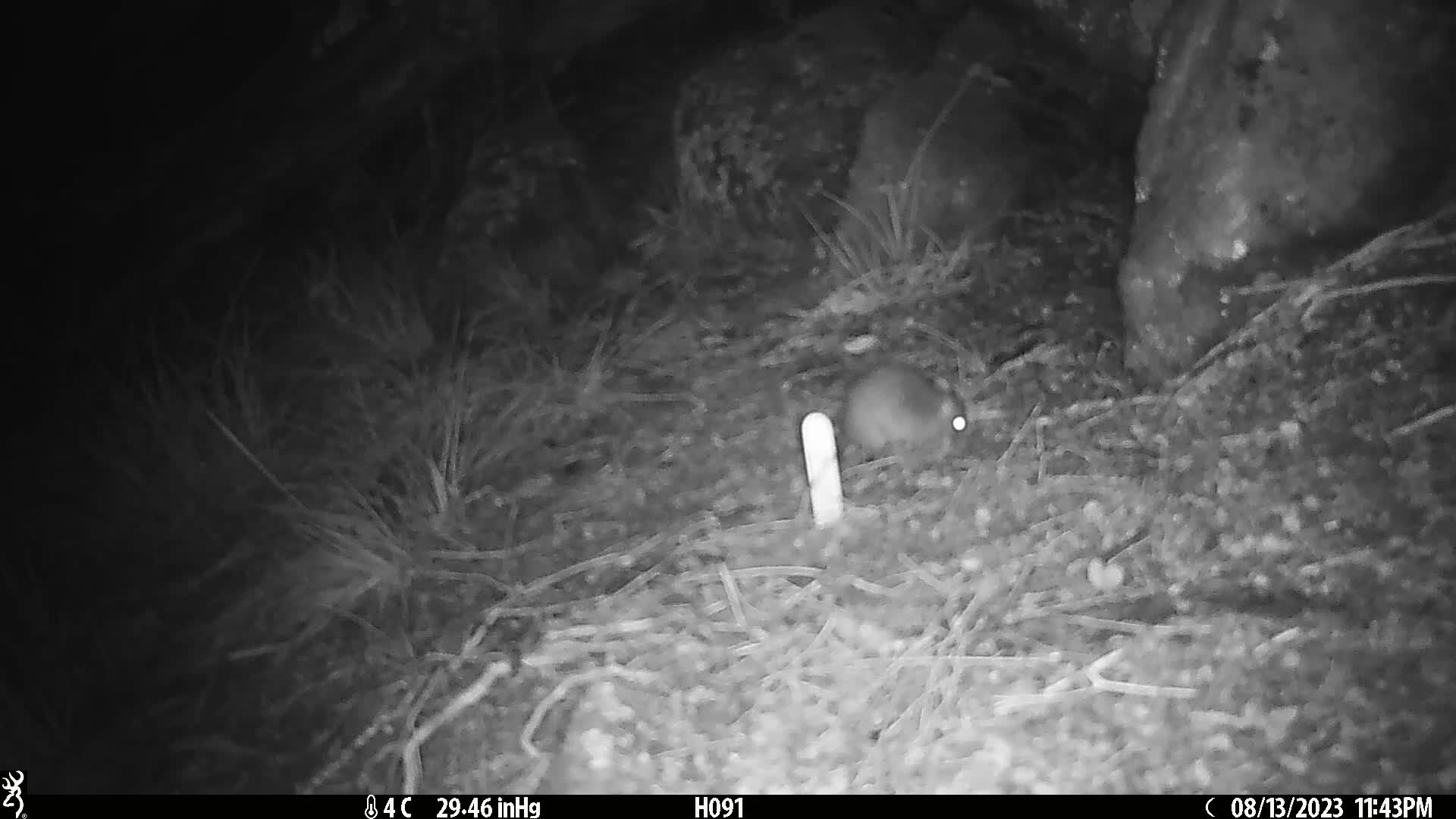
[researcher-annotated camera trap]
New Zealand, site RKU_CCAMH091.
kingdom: Animalia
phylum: Chordata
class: Mammalia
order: Rodentia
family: Muridae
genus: Rattus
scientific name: Rattus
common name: rat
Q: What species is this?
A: Rat (Rattus).